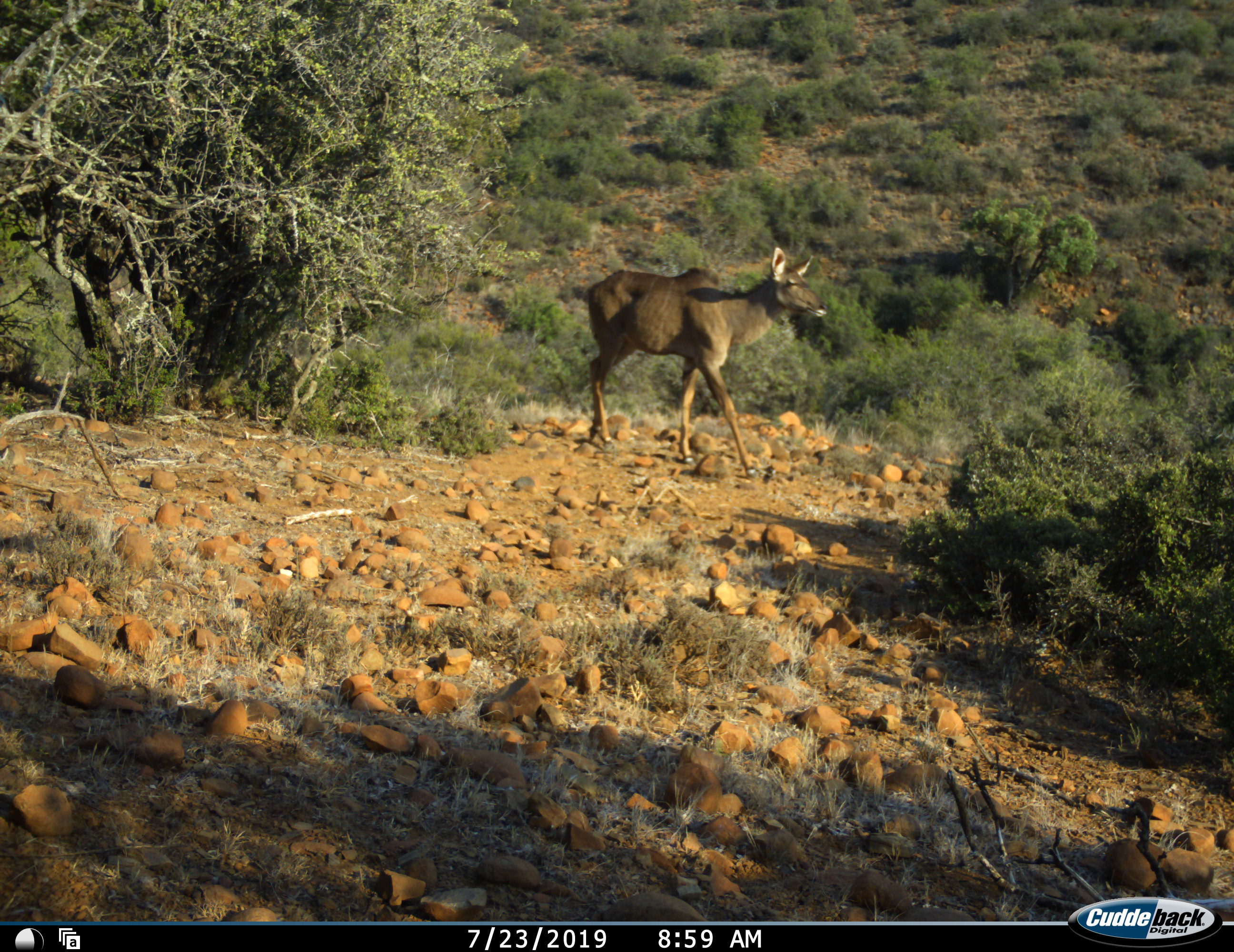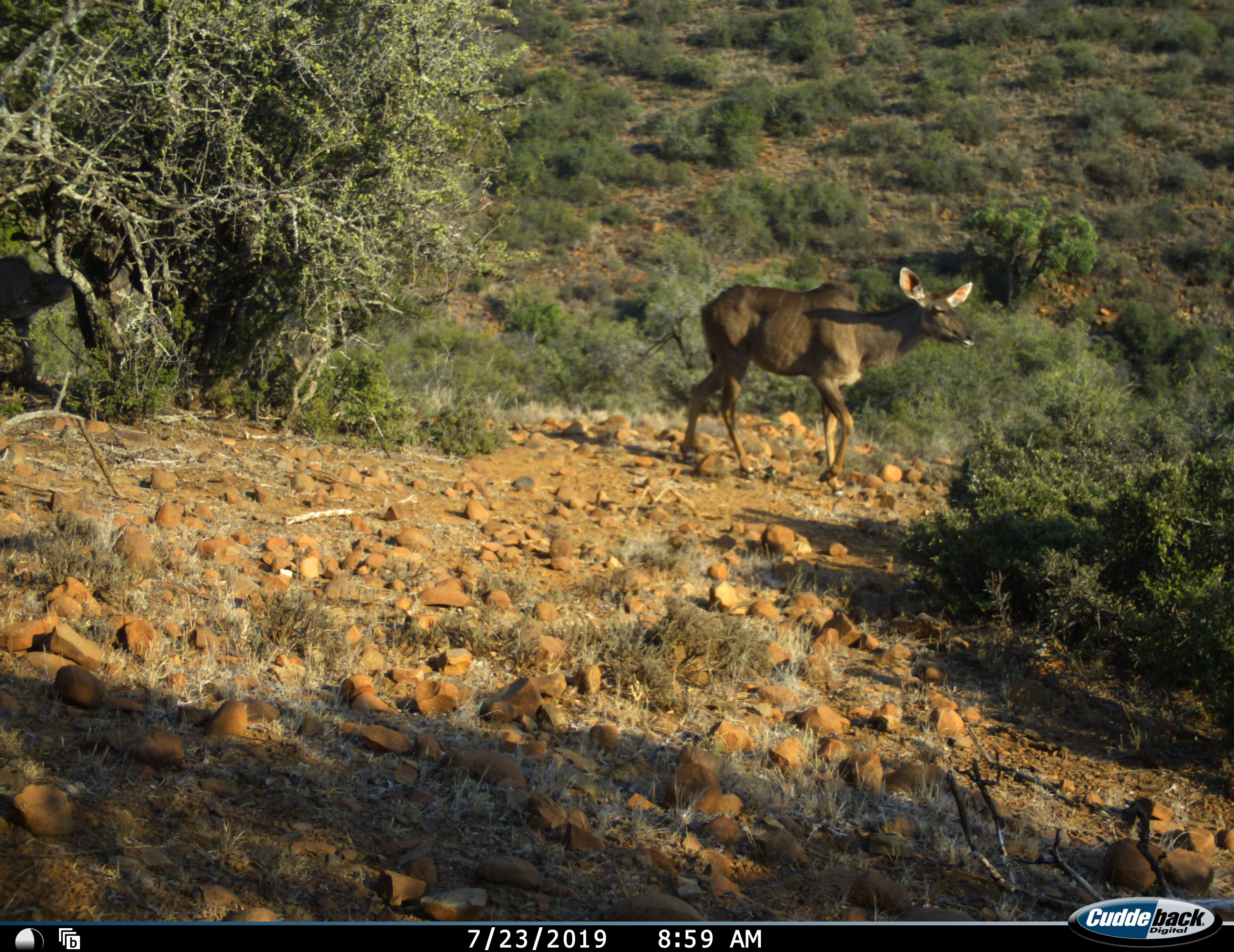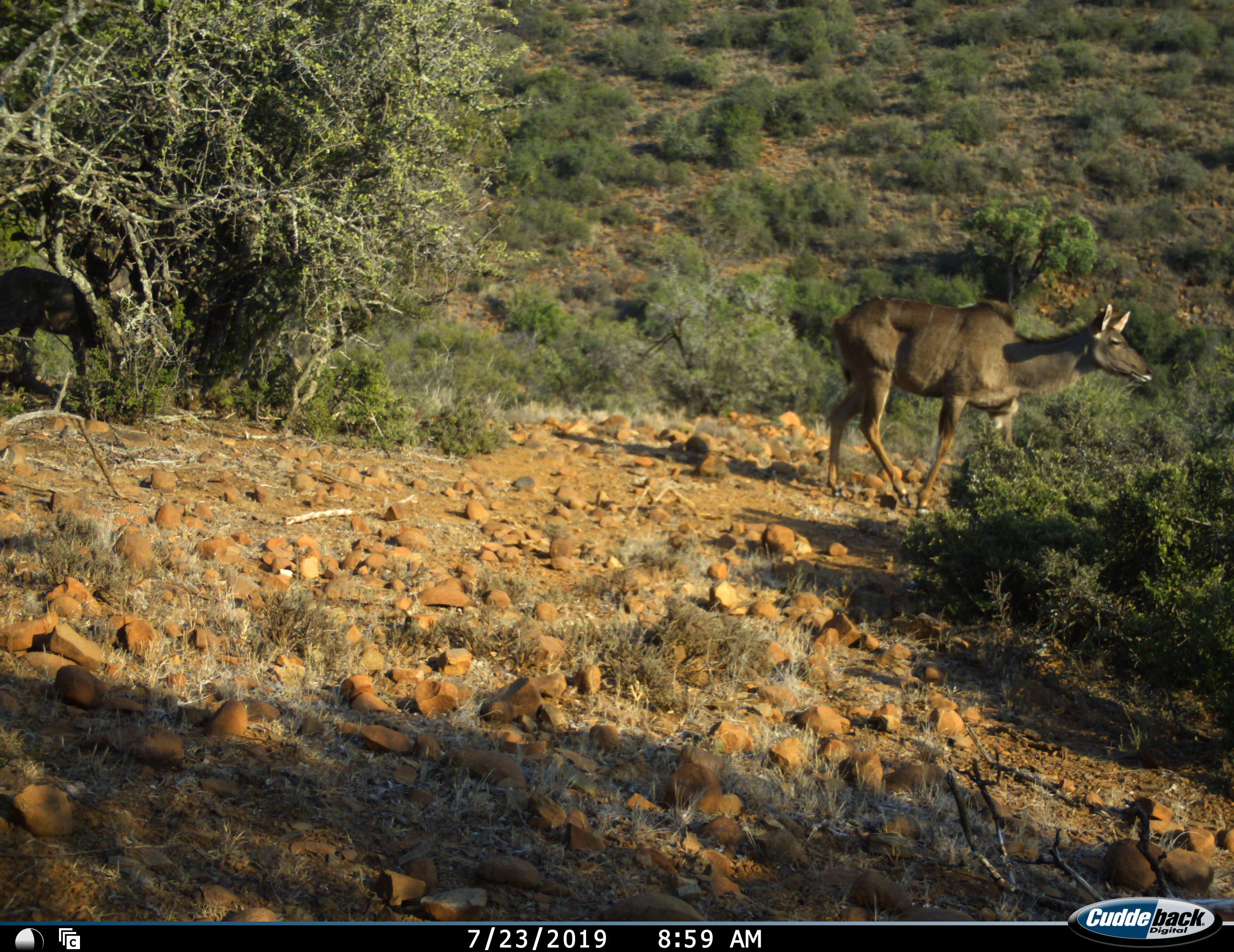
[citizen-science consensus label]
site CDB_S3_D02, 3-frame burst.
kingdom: Animalia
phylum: Chordata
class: Mammalia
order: Artiodactyla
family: Bovidae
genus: Tragelaphus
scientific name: Tragelaphus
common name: kudu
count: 1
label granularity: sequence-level